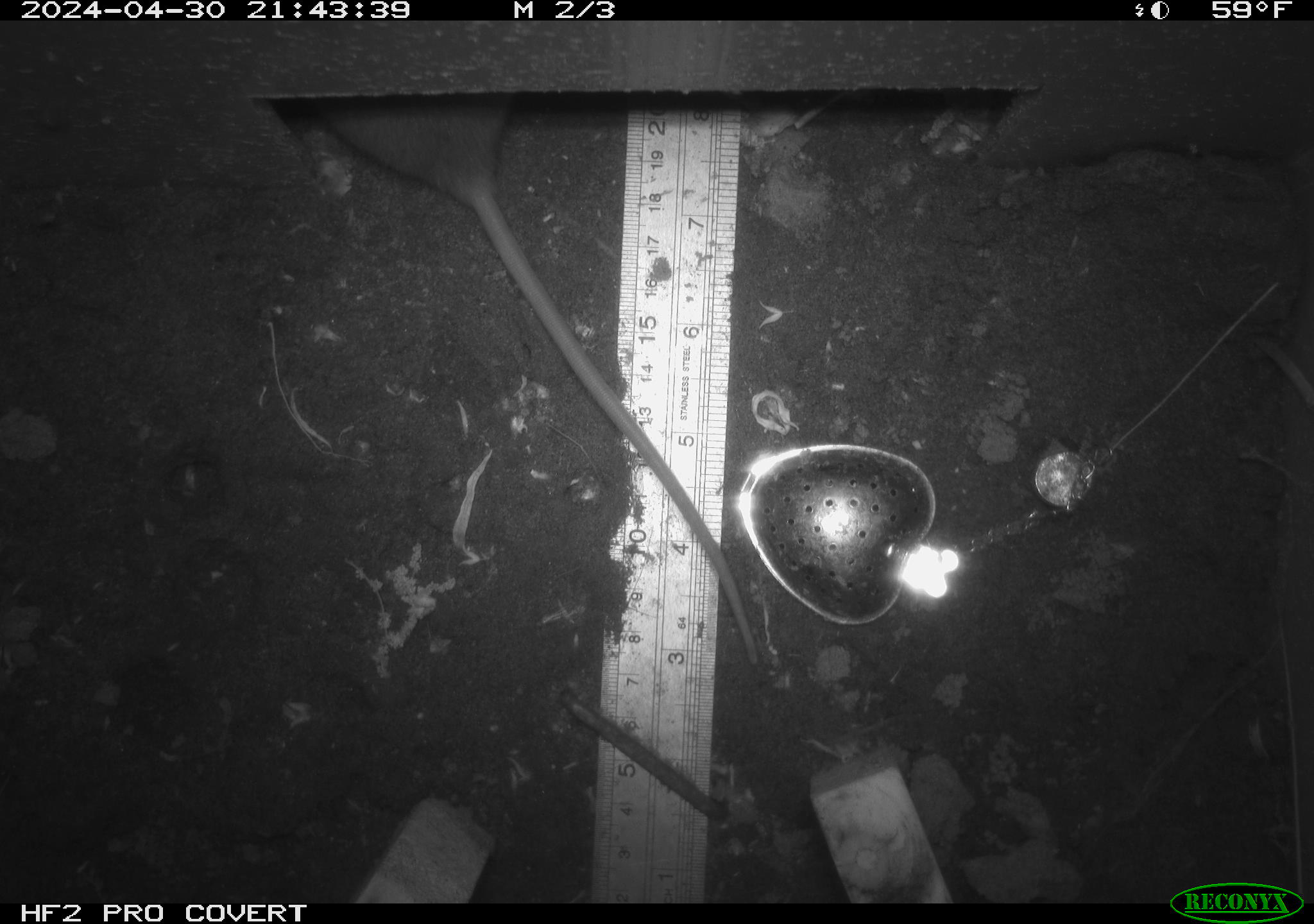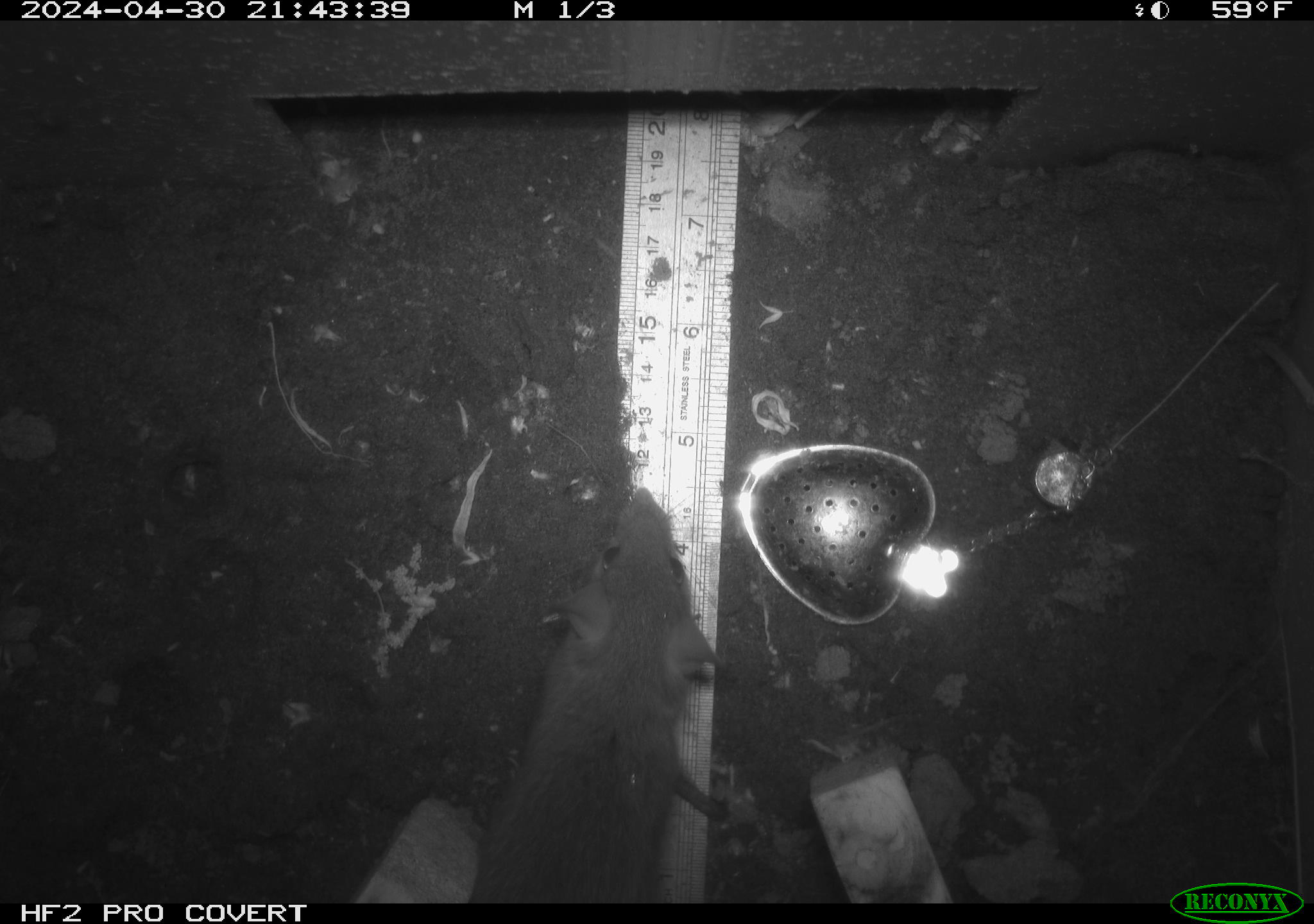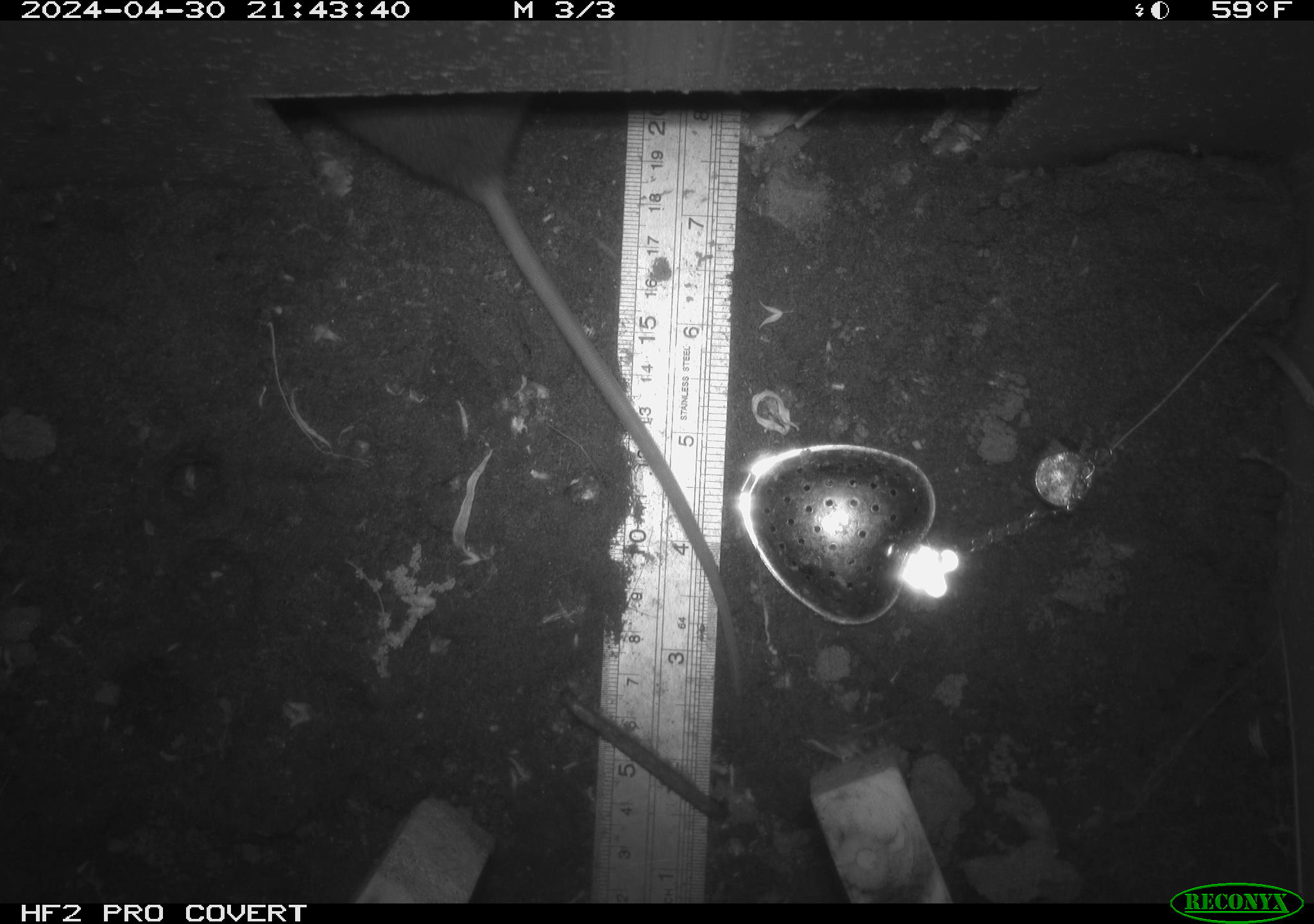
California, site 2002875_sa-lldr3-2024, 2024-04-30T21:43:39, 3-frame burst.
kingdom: Animalia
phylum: Chordata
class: Mammalia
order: Rodentia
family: Muridae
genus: Rattus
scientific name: Rattus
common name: rat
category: rattus species